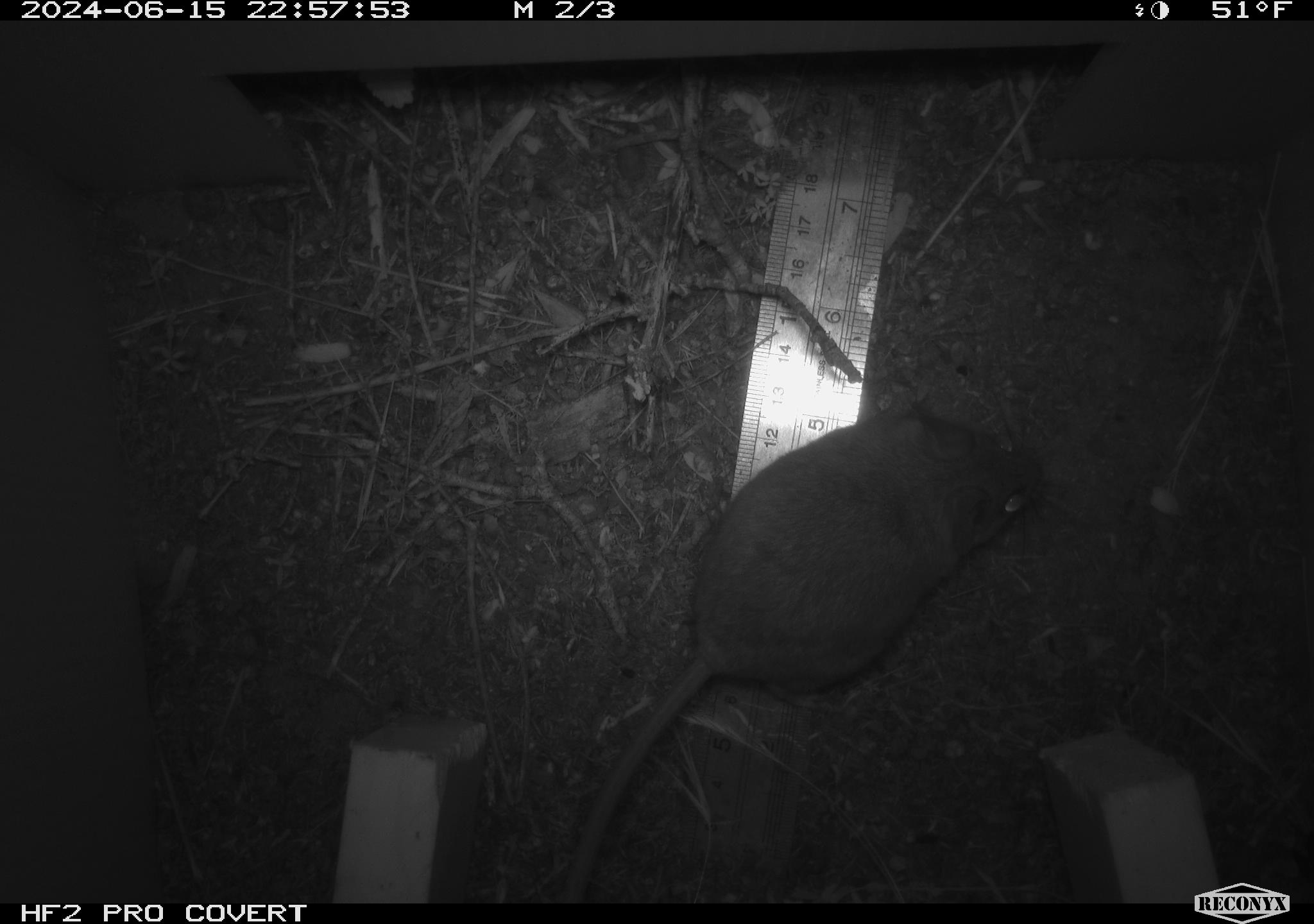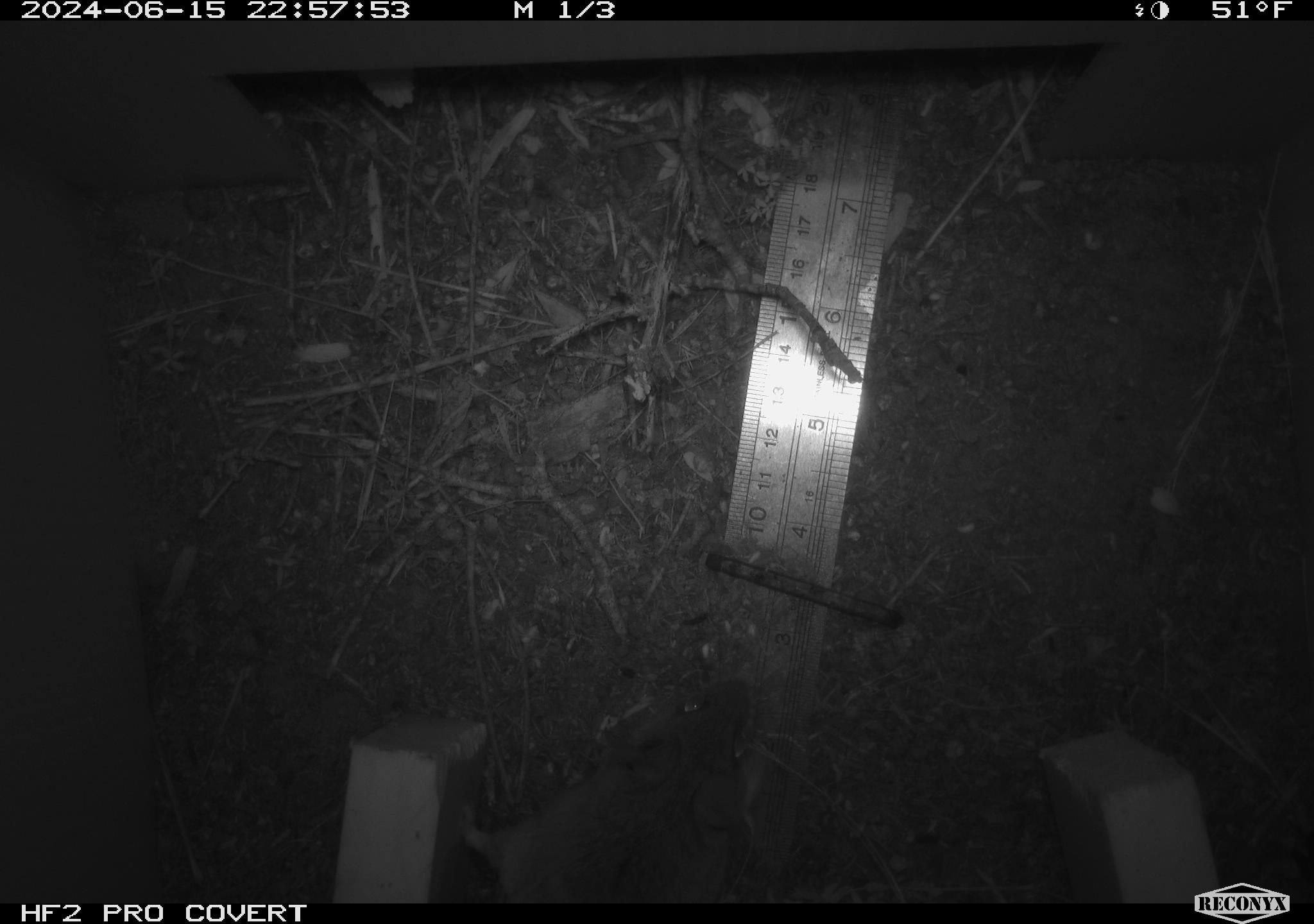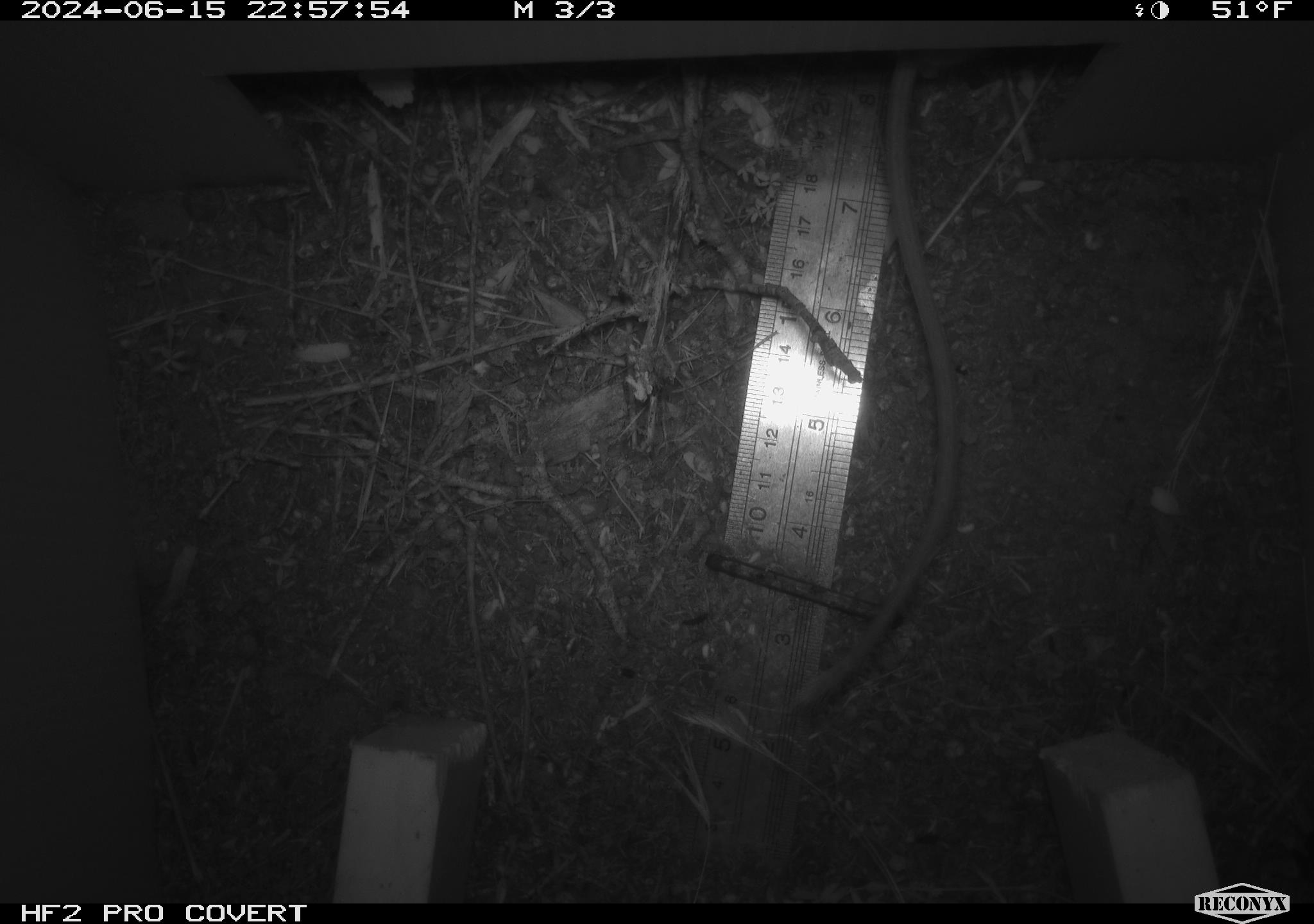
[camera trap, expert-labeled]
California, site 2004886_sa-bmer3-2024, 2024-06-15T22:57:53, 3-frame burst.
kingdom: Animalia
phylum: Chordata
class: Mammalia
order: Rodentia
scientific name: Rodentia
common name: mouse species